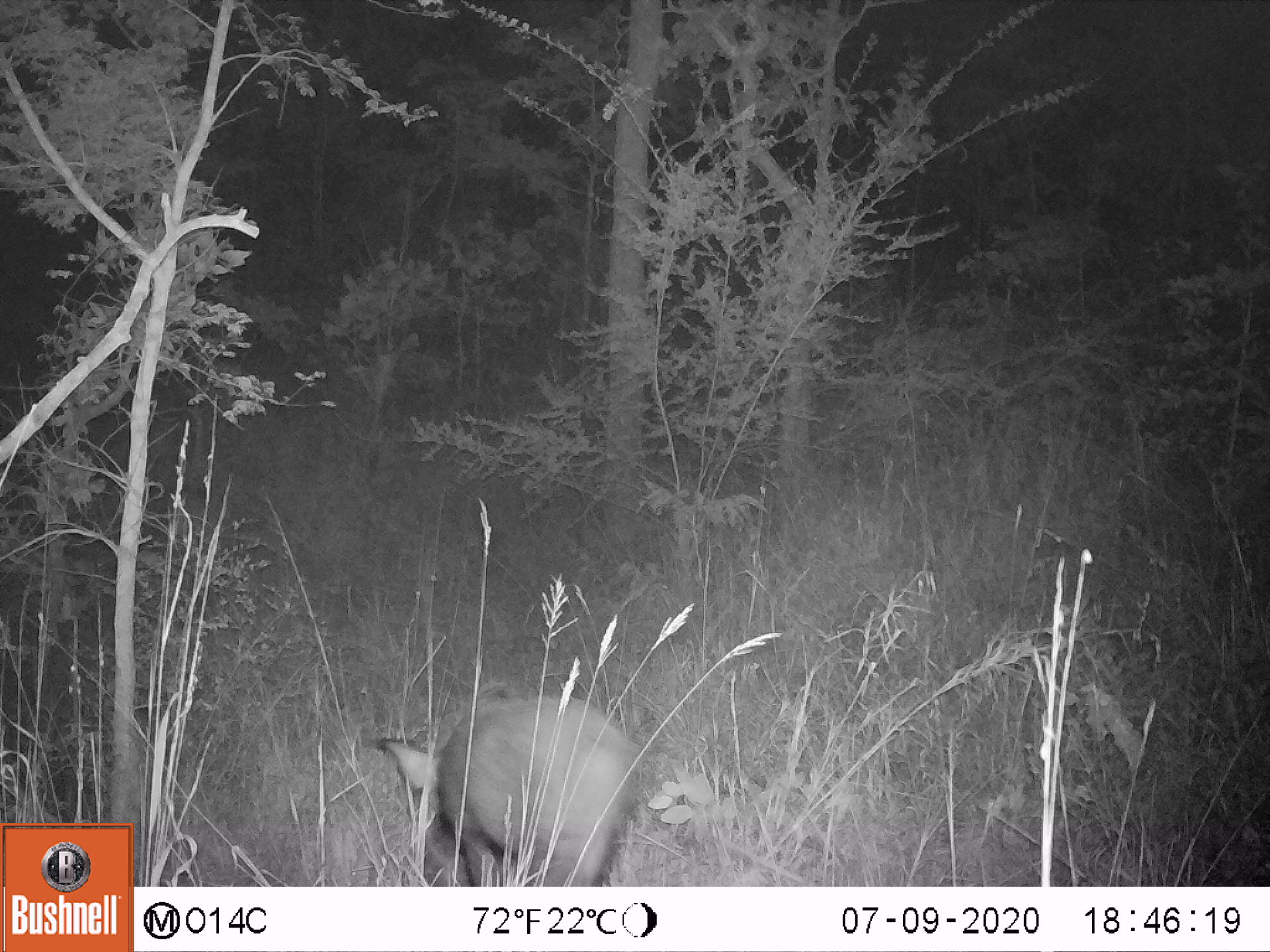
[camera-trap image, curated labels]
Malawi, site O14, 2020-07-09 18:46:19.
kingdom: Animalia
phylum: Chordata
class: Mammalia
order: Artiodactyla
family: Suidae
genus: Potamochoerus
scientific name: Potamochoerus larvatus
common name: bushpig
Bushpig (Potamochoerus larvatus), count 1.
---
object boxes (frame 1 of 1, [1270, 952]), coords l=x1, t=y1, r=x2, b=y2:
bushpig: l=368, t=686, r=647, b=886